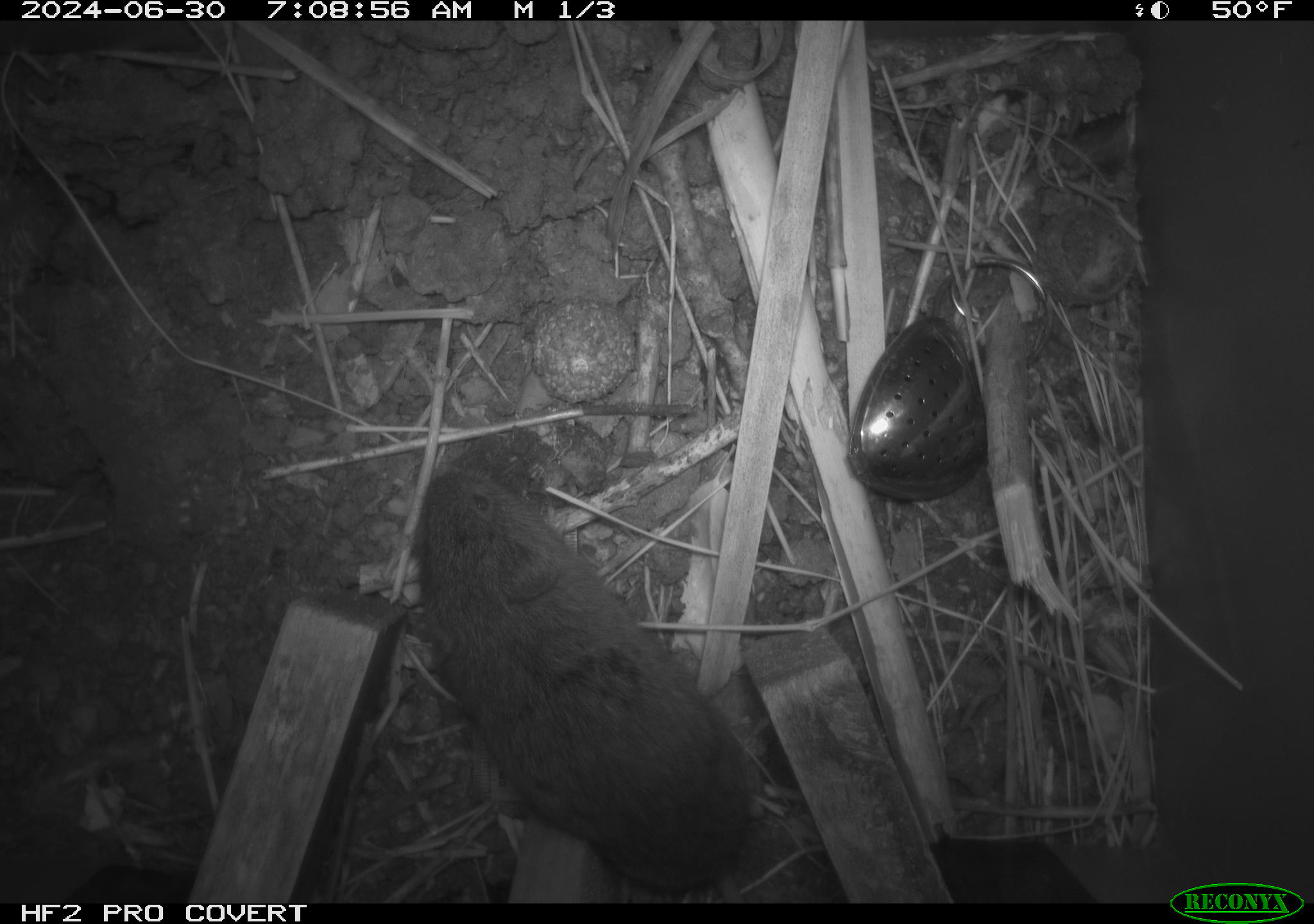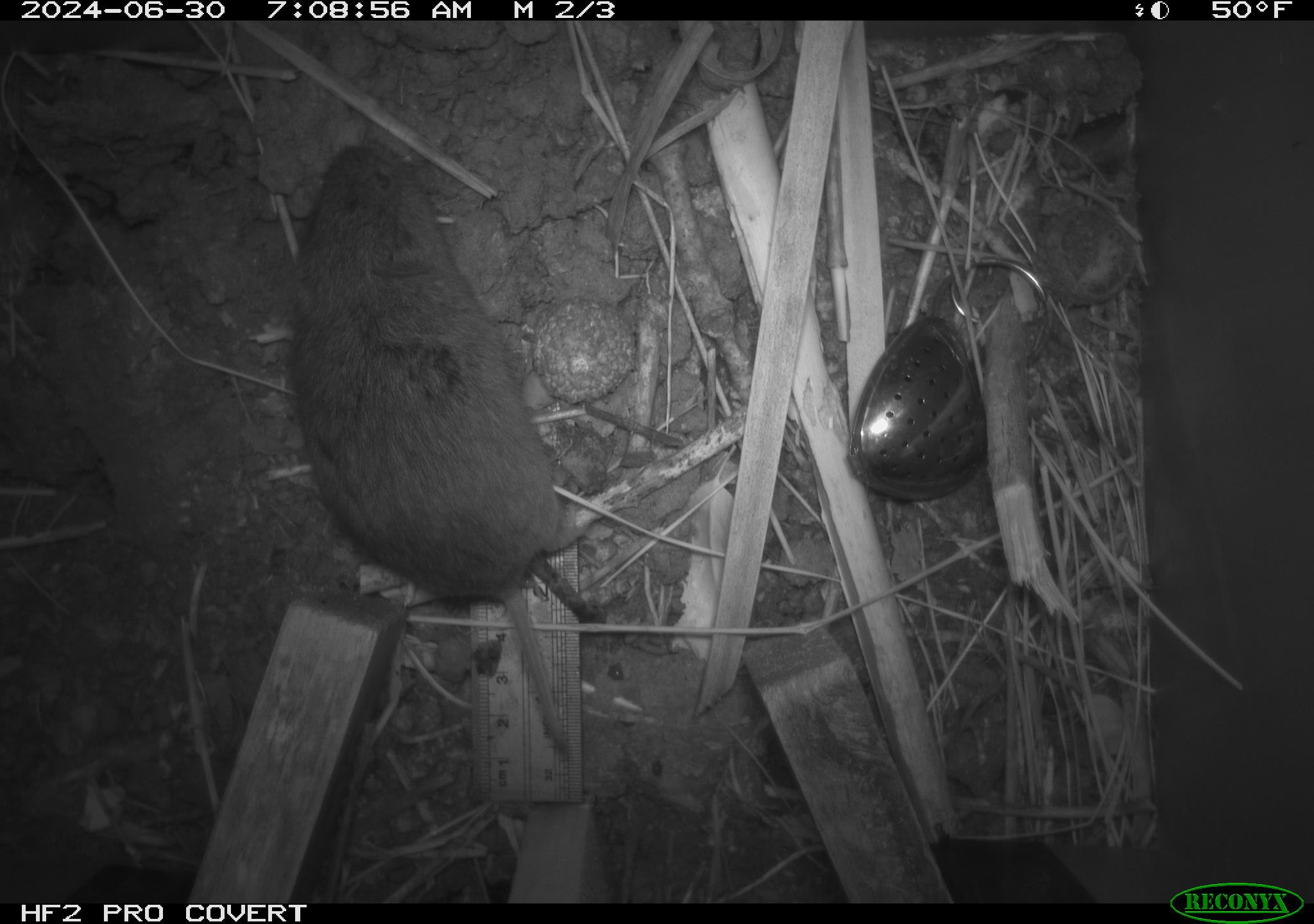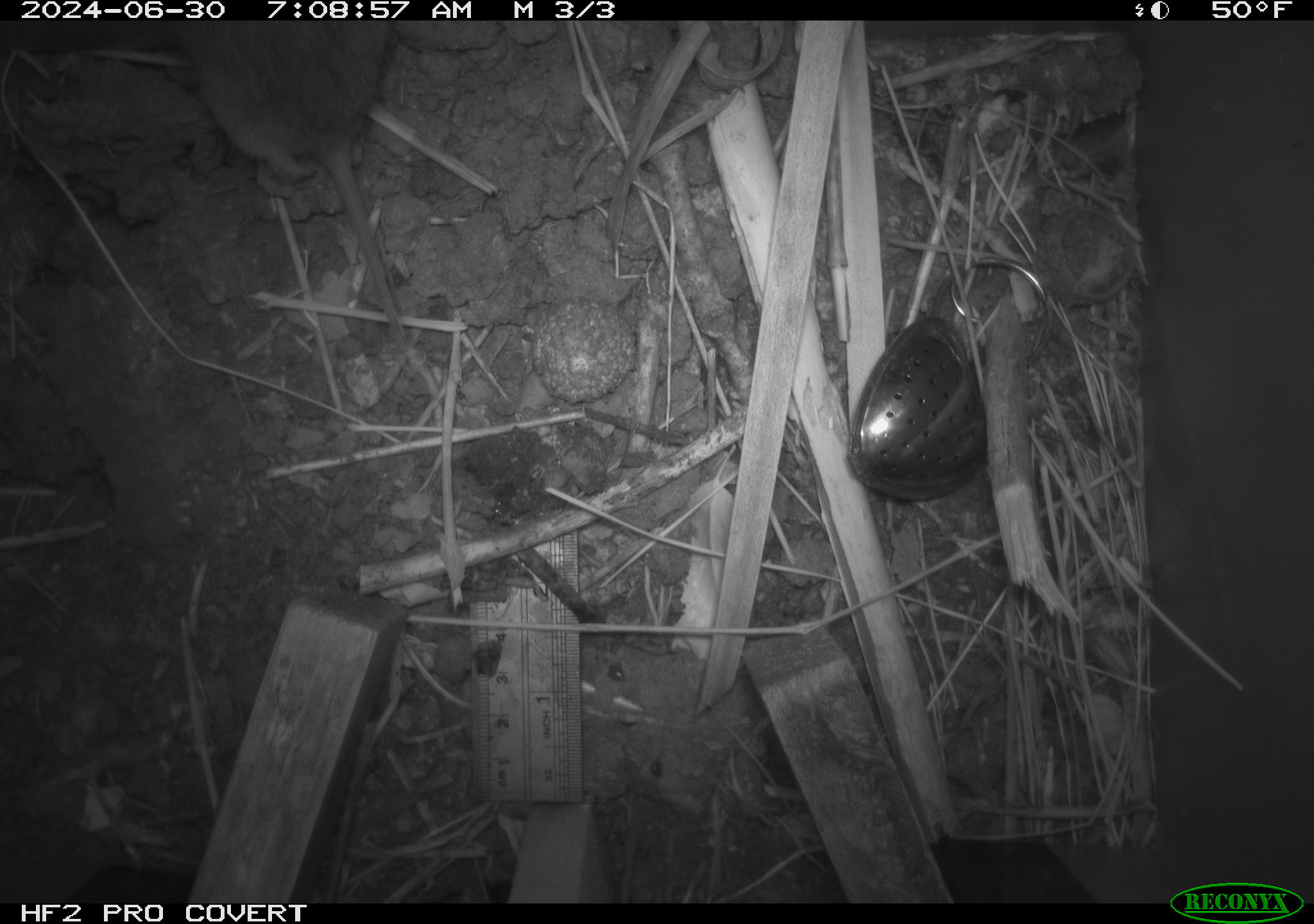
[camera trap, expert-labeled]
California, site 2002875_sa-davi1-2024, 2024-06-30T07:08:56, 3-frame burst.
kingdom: Animalia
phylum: Chordata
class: Mammalia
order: Rodentia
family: Cricetidae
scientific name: Arvicolinae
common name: voles, lemmings, and muskrats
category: arvicolinae subfamily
Arvicolinae subfamily (voles, lemmings, and muskrats) (Arvicolinae).